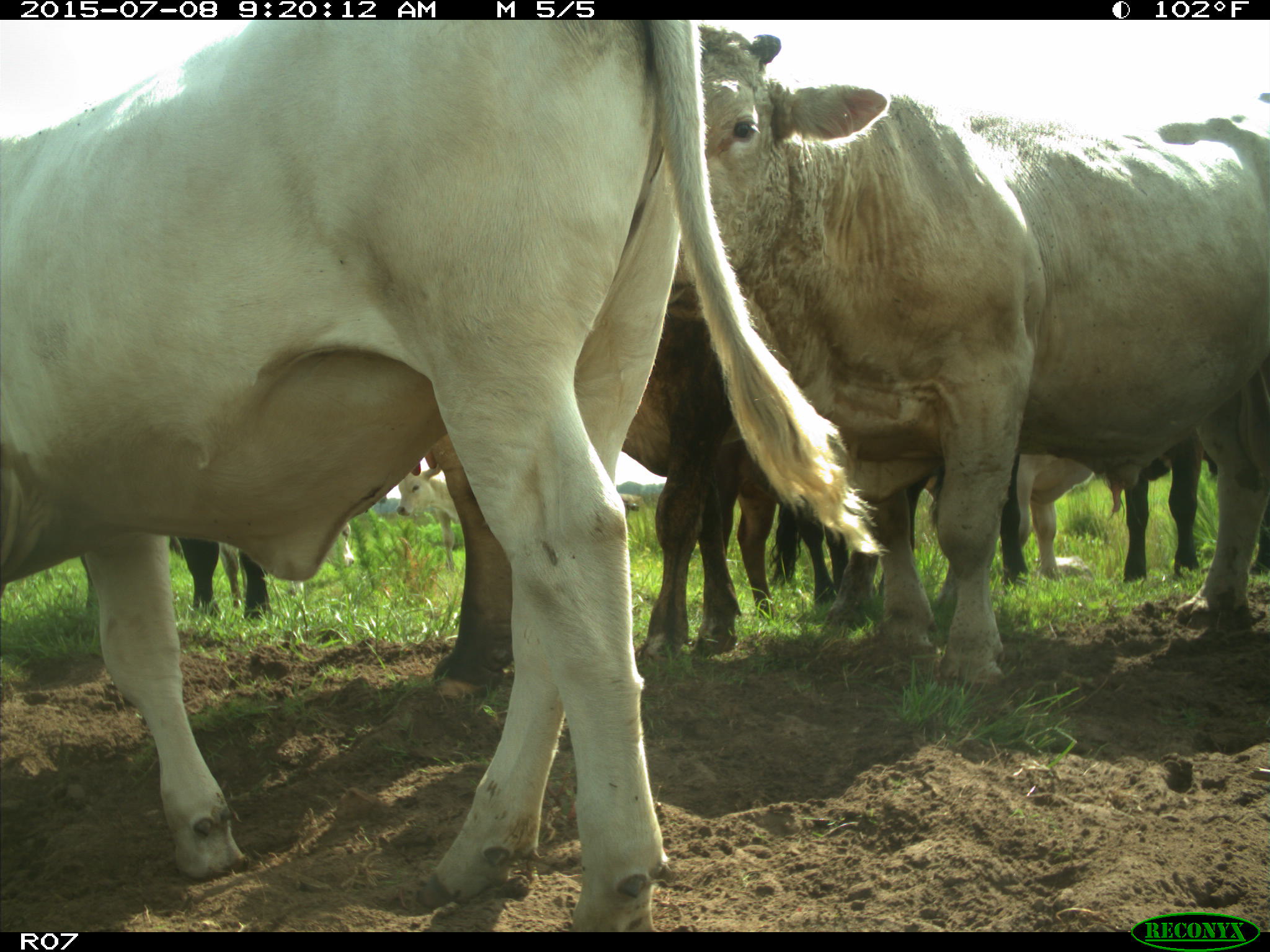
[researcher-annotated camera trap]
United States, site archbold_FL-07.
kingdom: Animalia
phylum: Chordata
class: Mammalia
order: Artiodactyla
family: Bovidae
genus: Bos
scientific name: Bos taurus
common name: domestic cow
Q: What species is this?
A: Bos taurus (domestic cow).